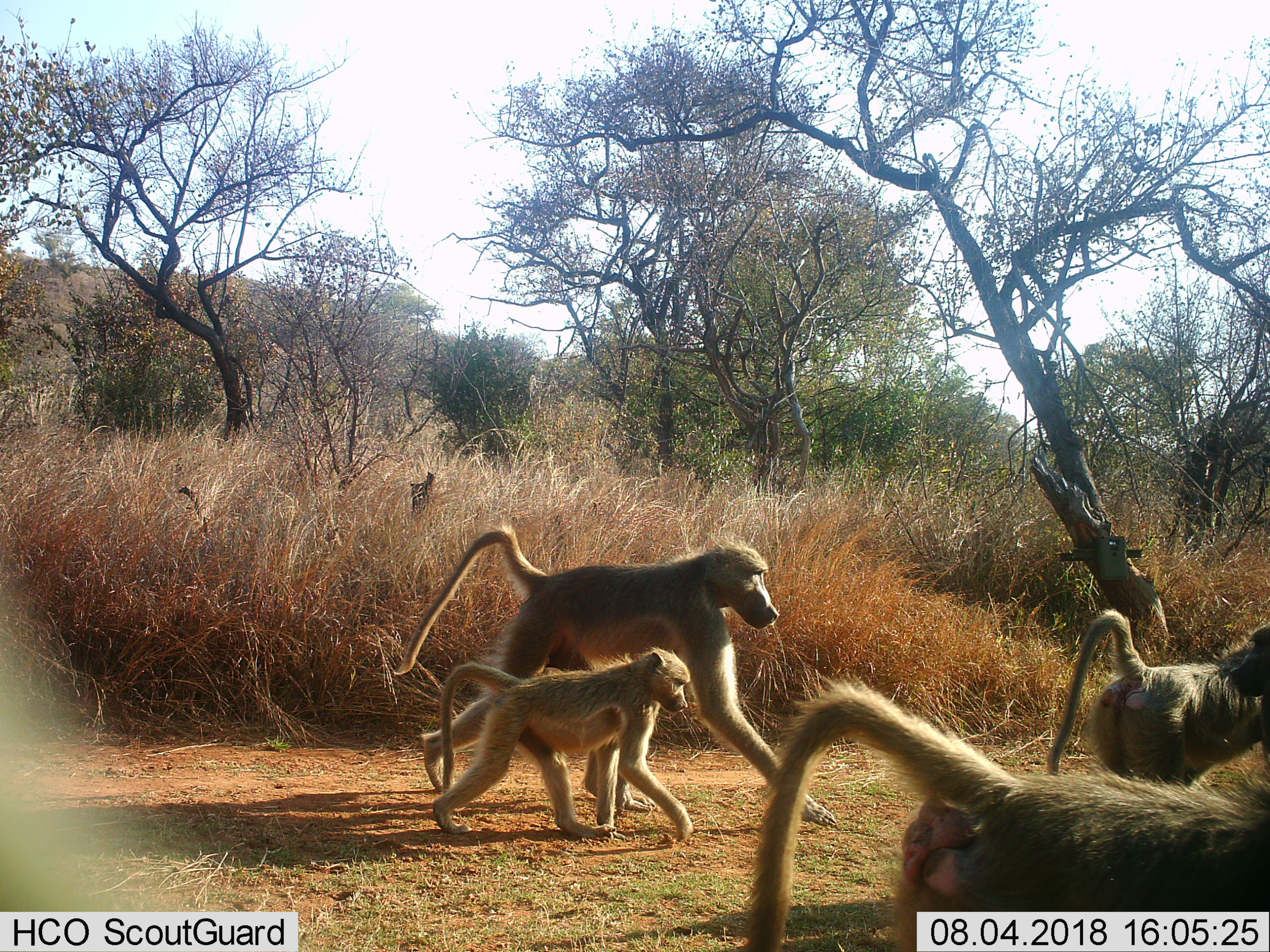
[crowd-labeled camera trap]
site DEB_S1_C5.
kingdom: Animalia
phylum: Chordata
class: Mammalia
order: Primates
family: Cercopithecidae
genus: Papio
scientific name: Papio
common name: baboon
Baboon (Papio), count 4. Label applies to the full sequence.